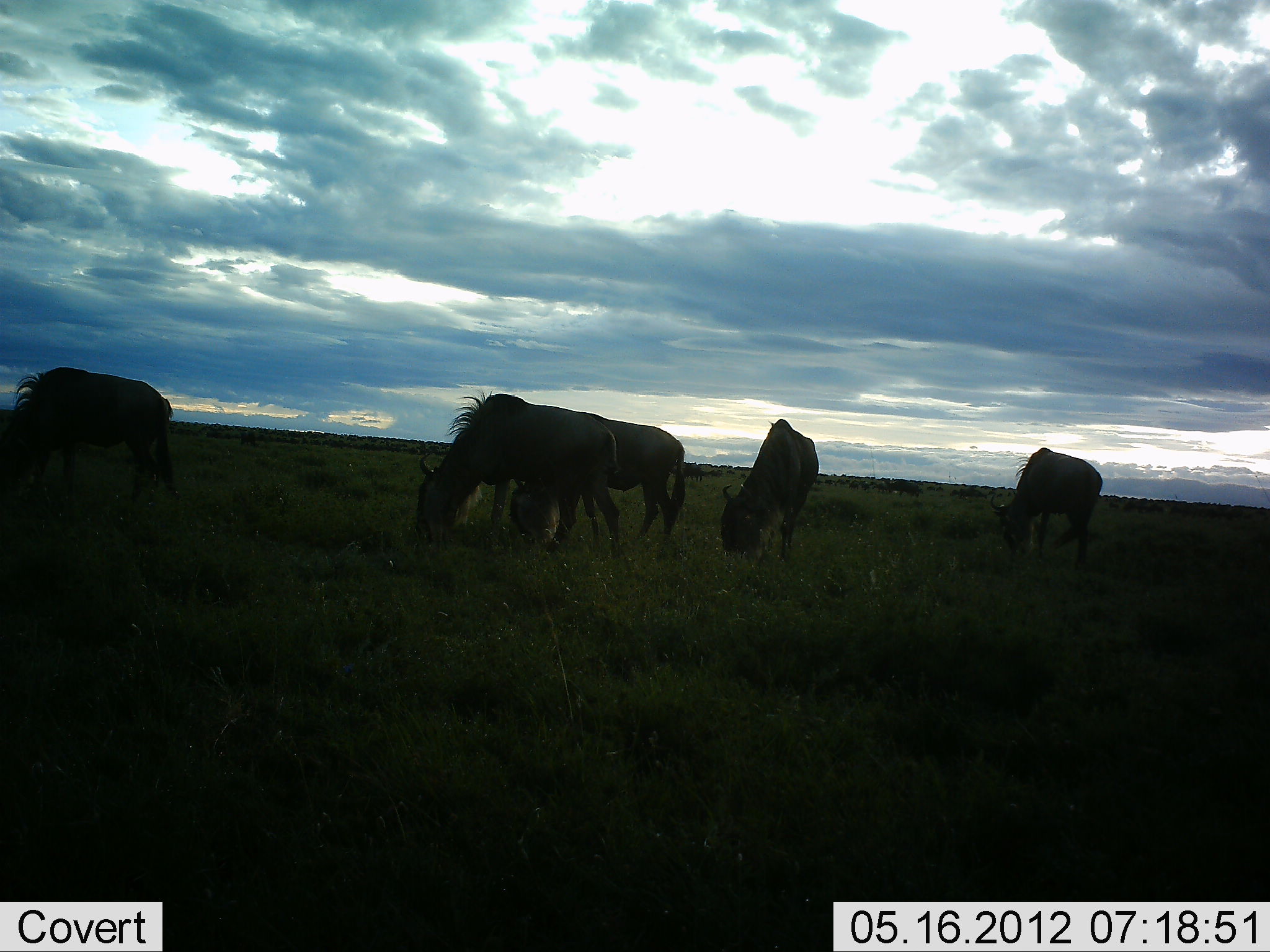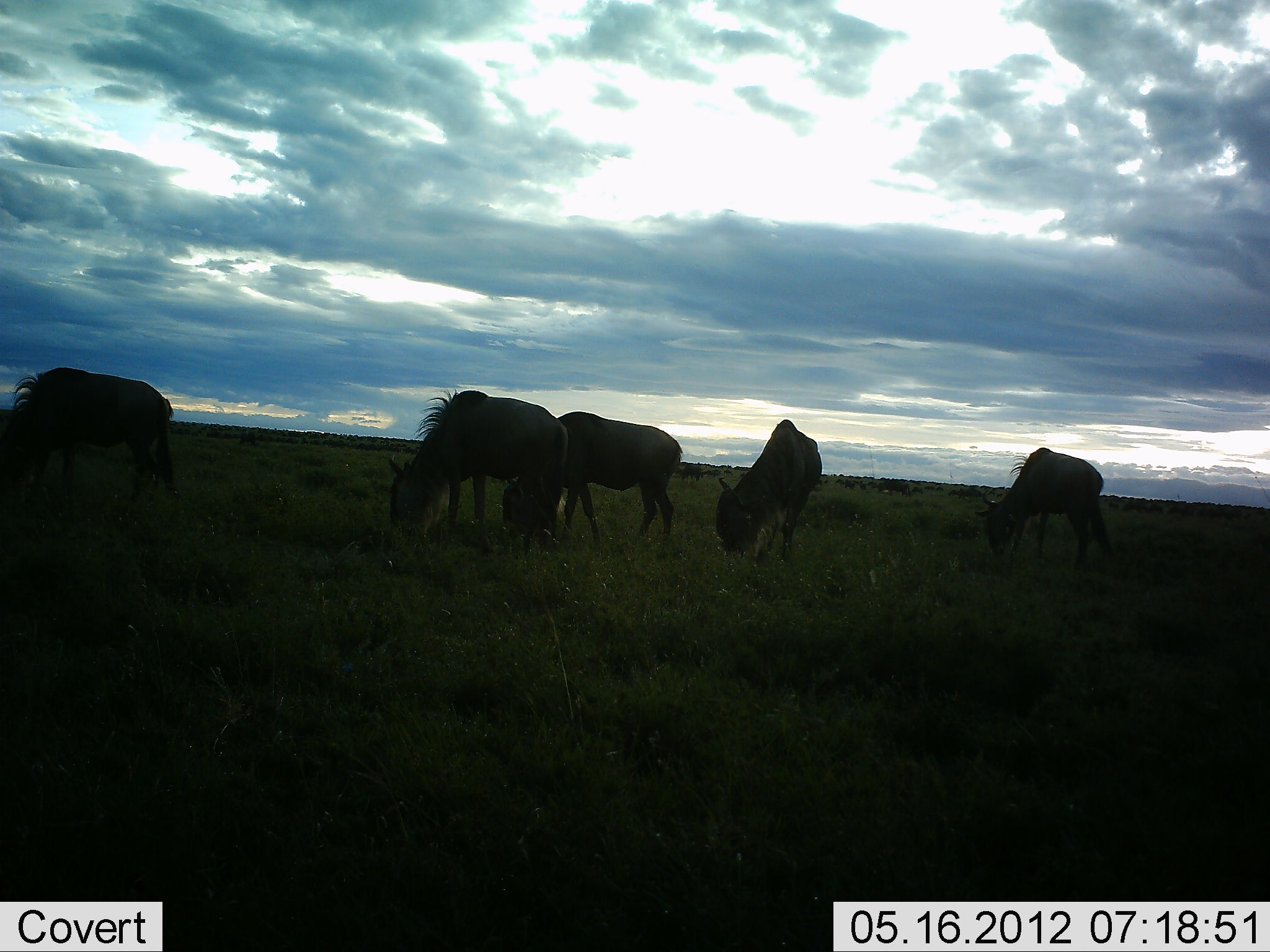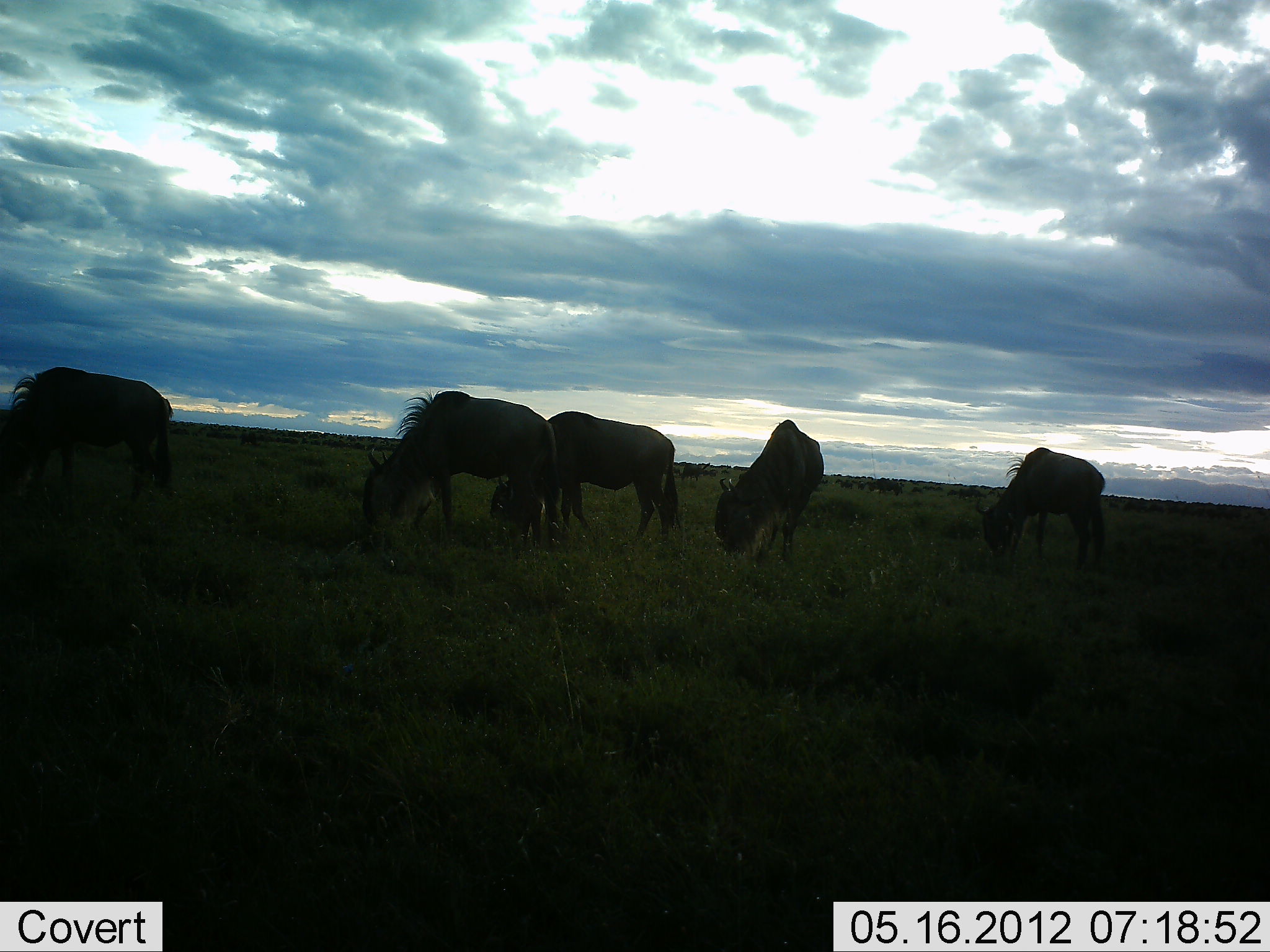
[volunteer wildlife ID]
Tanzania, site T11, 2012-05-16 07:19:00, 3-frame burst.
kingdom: Animalia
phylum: Chordata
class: Mammalia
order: Artiodactyla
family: Bovidae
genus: Connochaetes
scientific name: Connochaetes taurinus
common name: blue wildebeest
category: wildebeest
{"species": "wildebeest (blue wildebeest) (Connochaetes taurinus)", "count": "5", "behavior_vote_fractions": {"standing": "40%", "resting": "0%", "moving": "10%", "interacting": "0%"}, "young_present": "0%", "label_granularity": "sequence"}